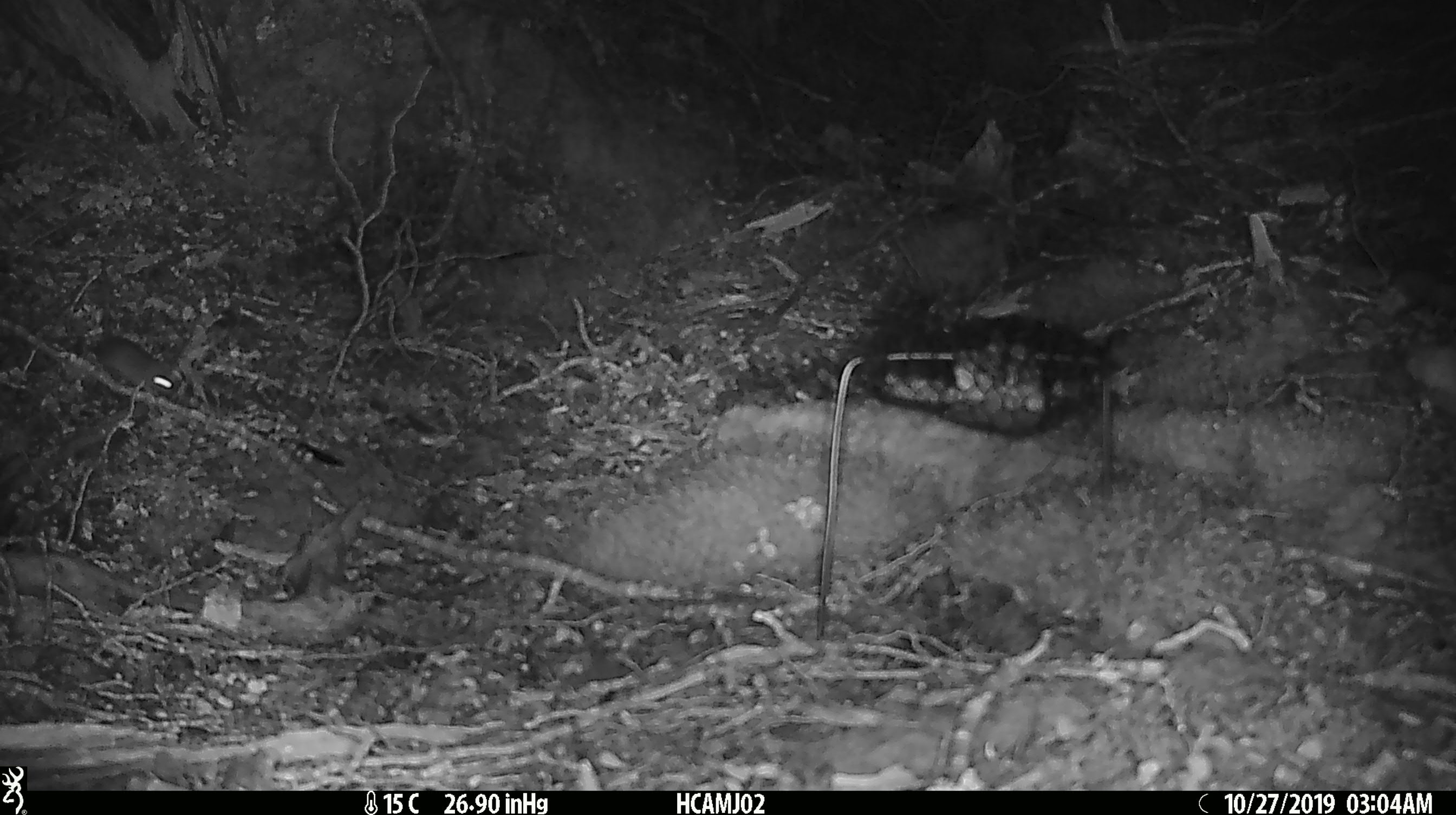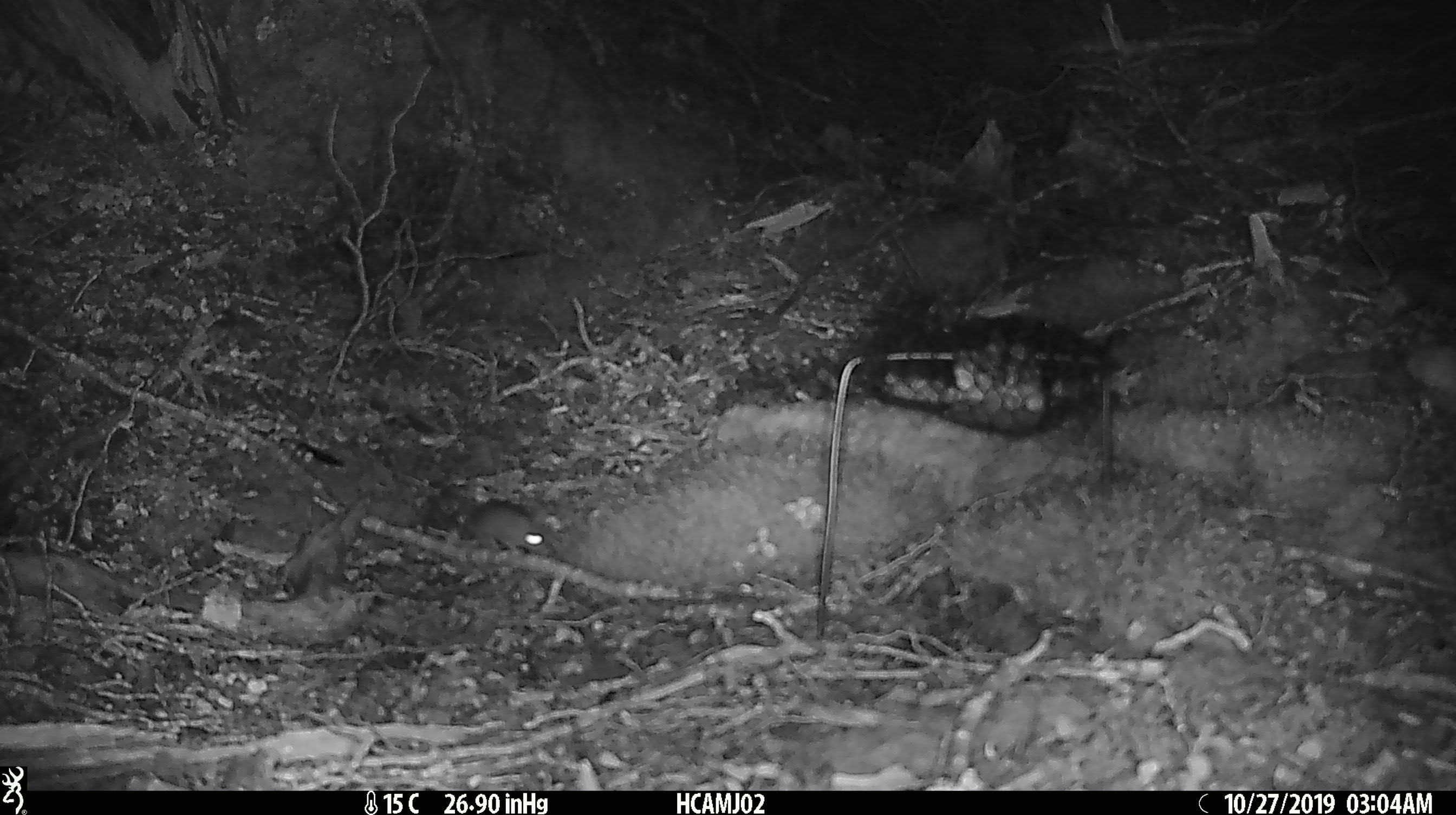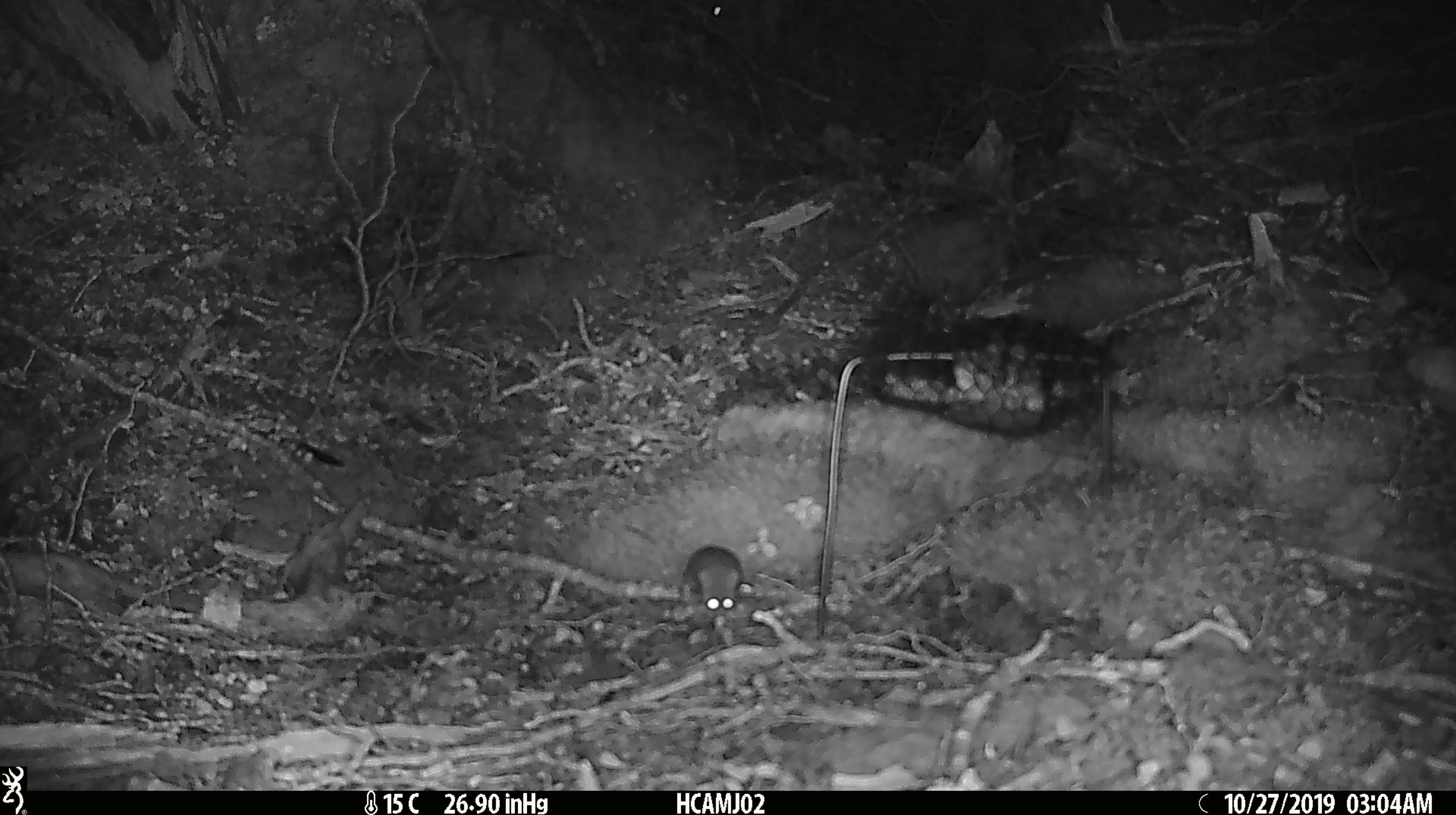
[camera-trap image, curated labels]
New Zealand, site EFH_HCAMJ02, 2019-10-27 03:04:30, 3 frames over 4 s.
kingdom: Animalia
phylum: Chordata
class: Mammalia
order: Rodentia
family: Muridae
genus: Mus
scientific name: Mus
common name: mouse